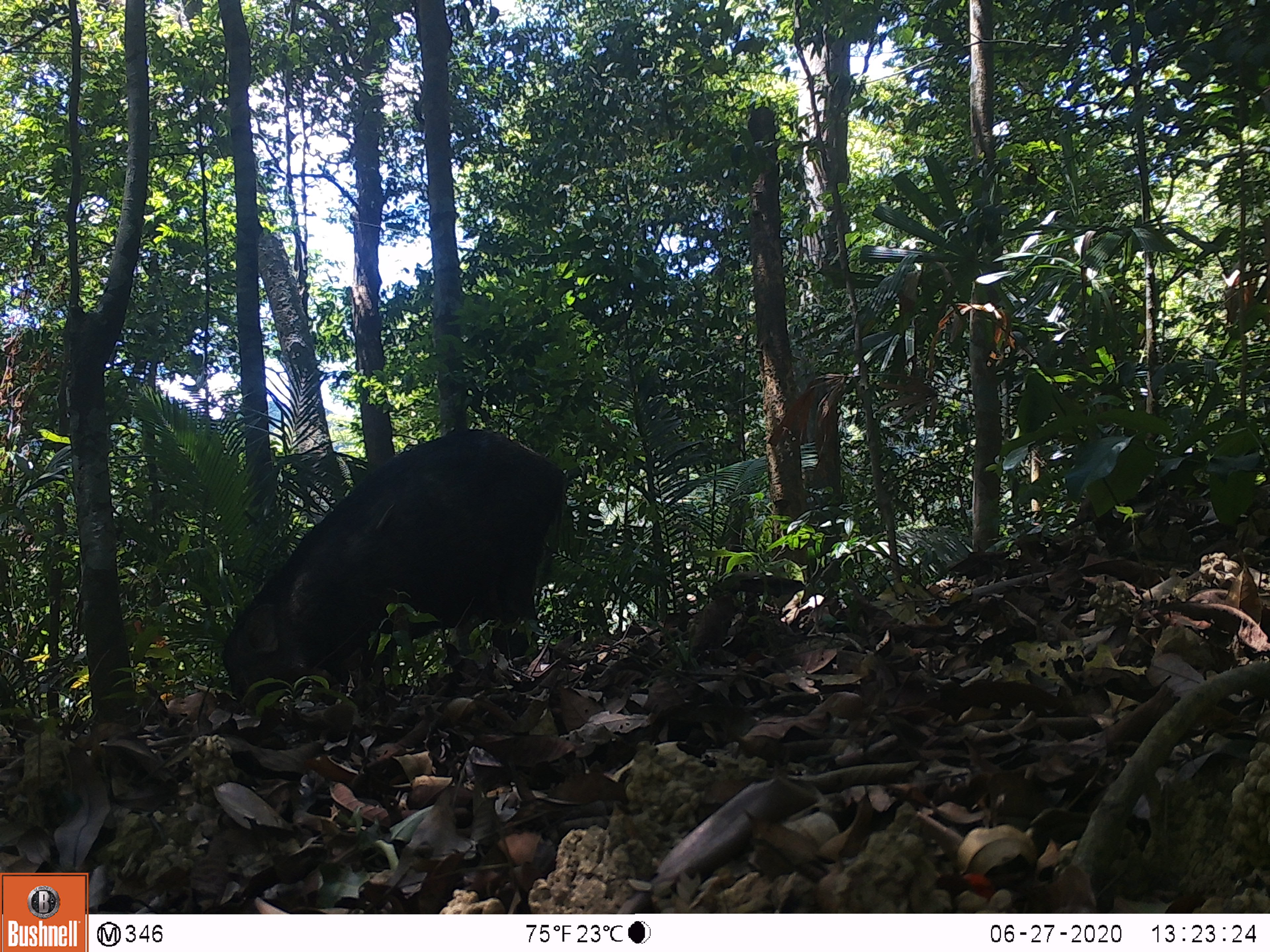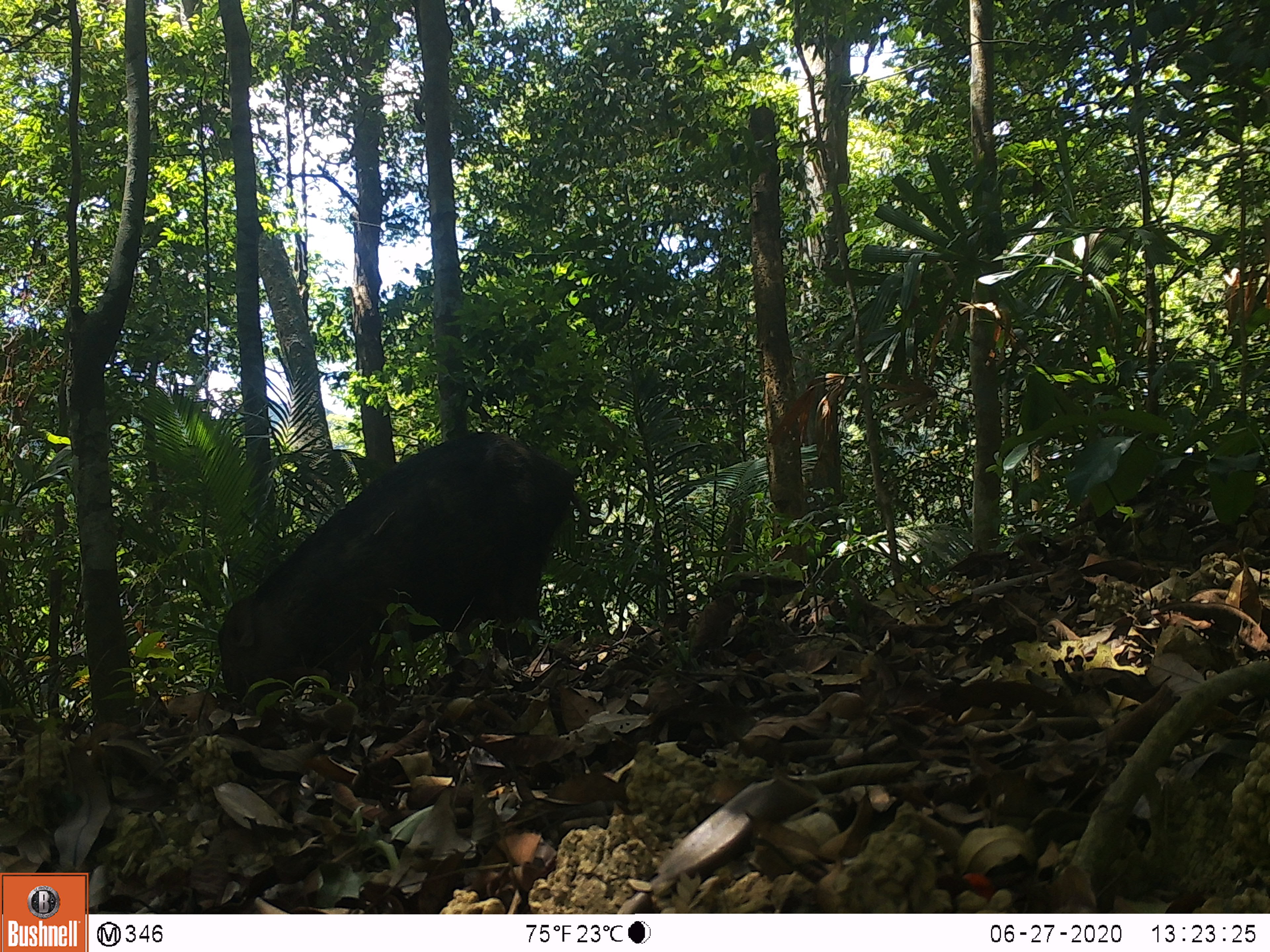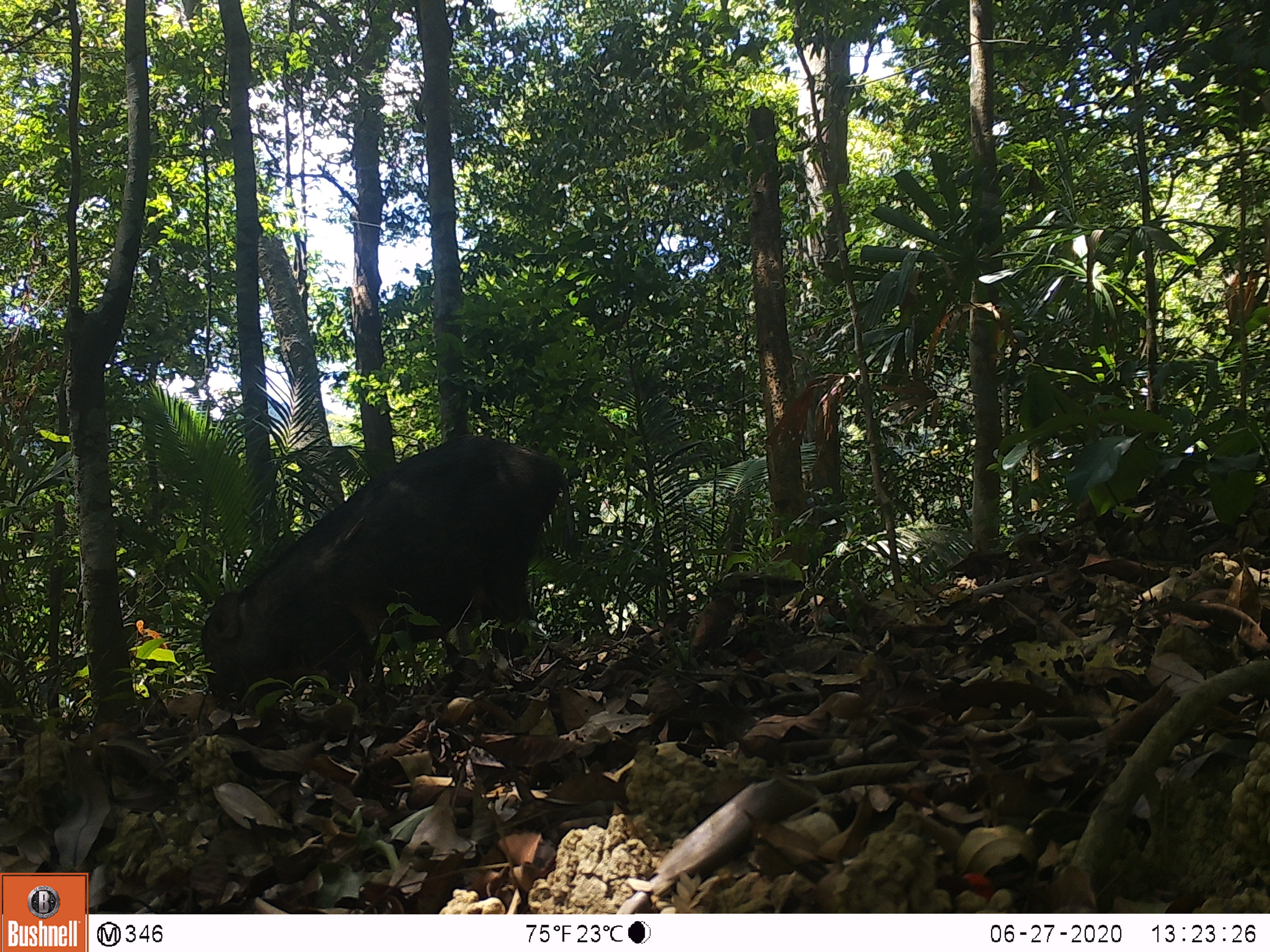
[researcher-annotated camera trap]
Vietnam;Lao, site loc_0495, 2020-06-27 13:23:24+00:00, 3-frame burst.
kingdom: Animalia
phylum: Chordata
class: Mammalia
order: Artiodactyla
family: Suidae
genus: Sus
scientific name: Sus scrofa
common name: eurasian wild pig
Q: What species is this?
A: Eurasian wild pig (Sus scrofa).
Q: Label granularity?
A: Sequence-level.